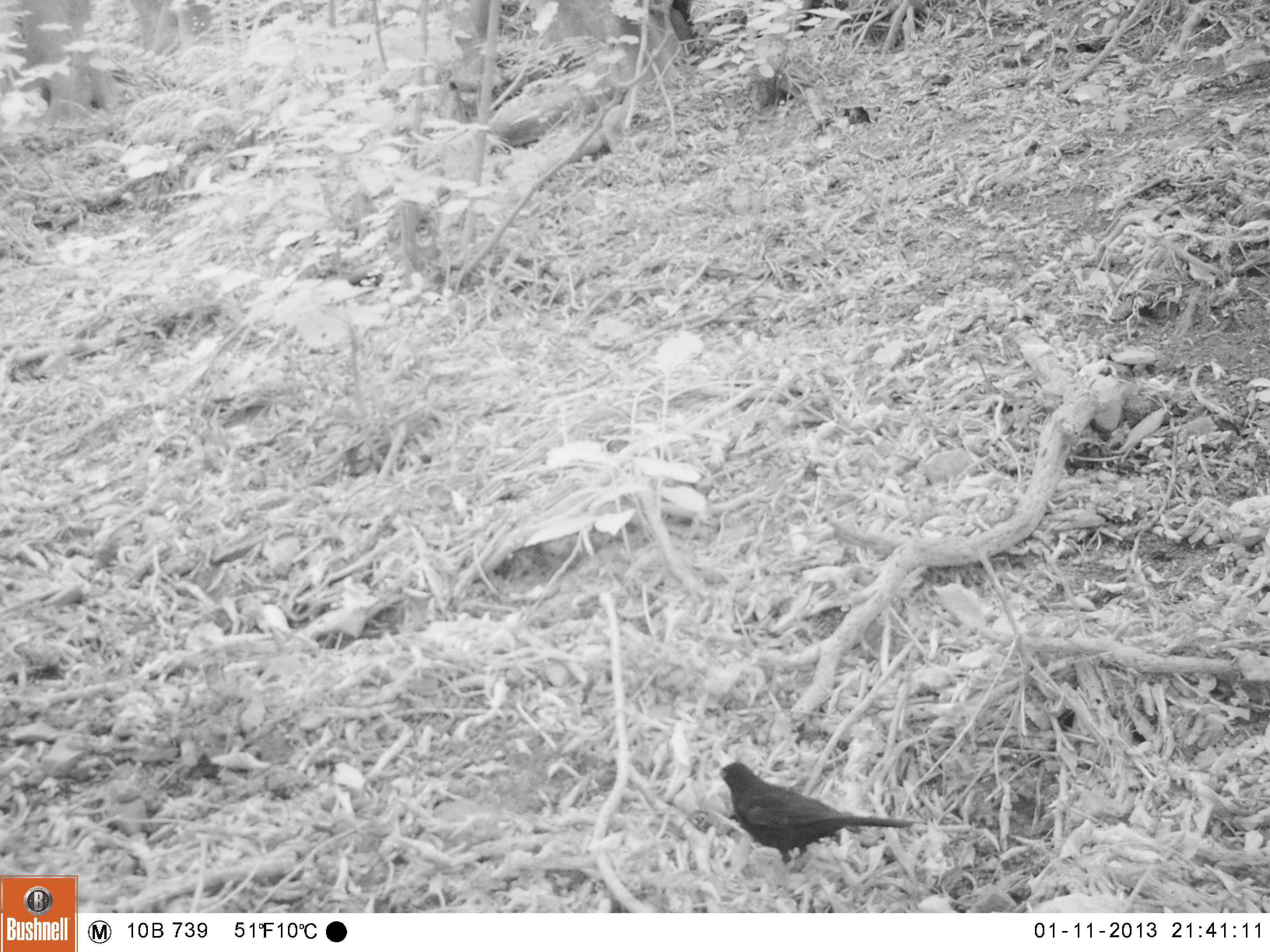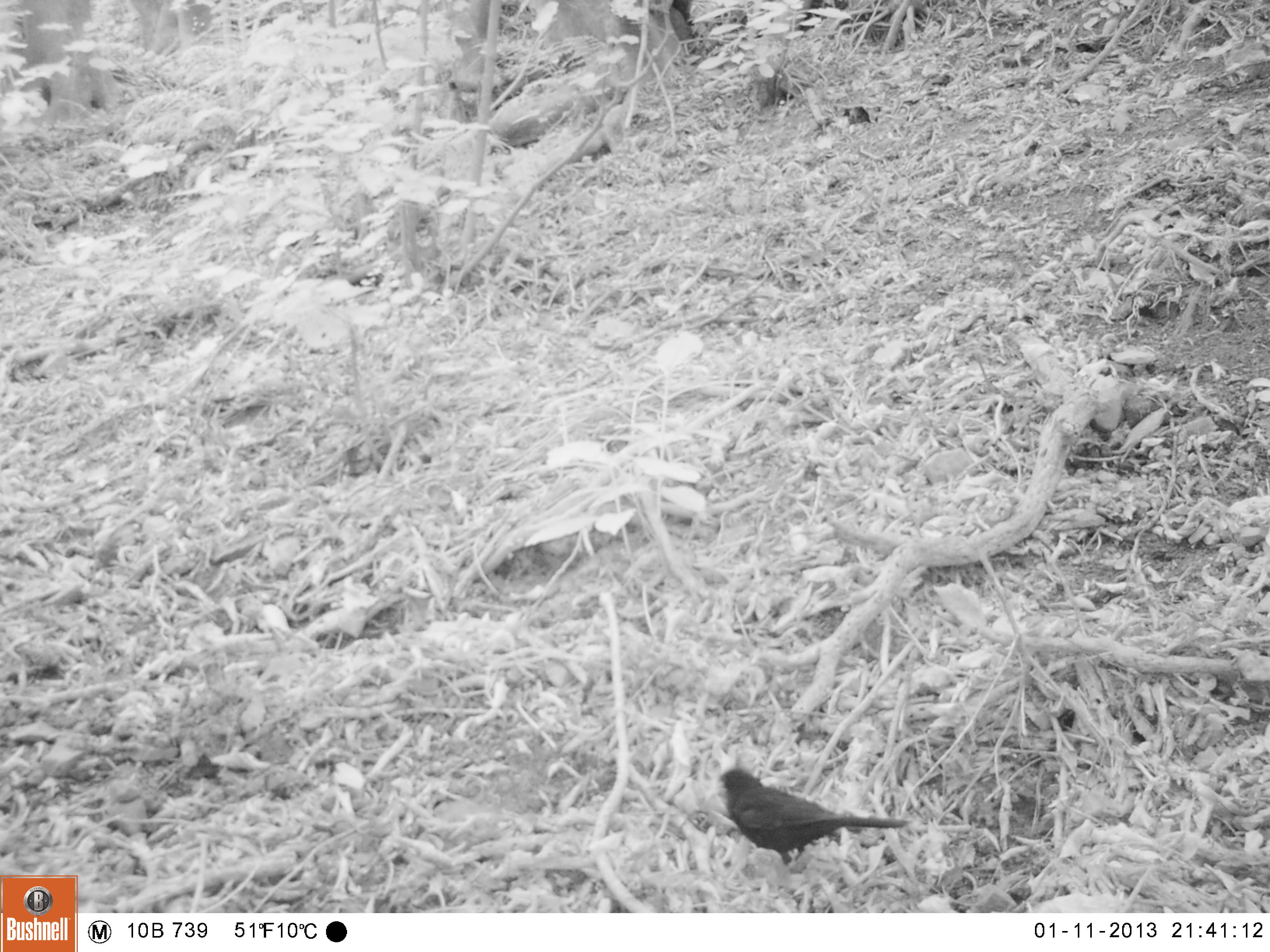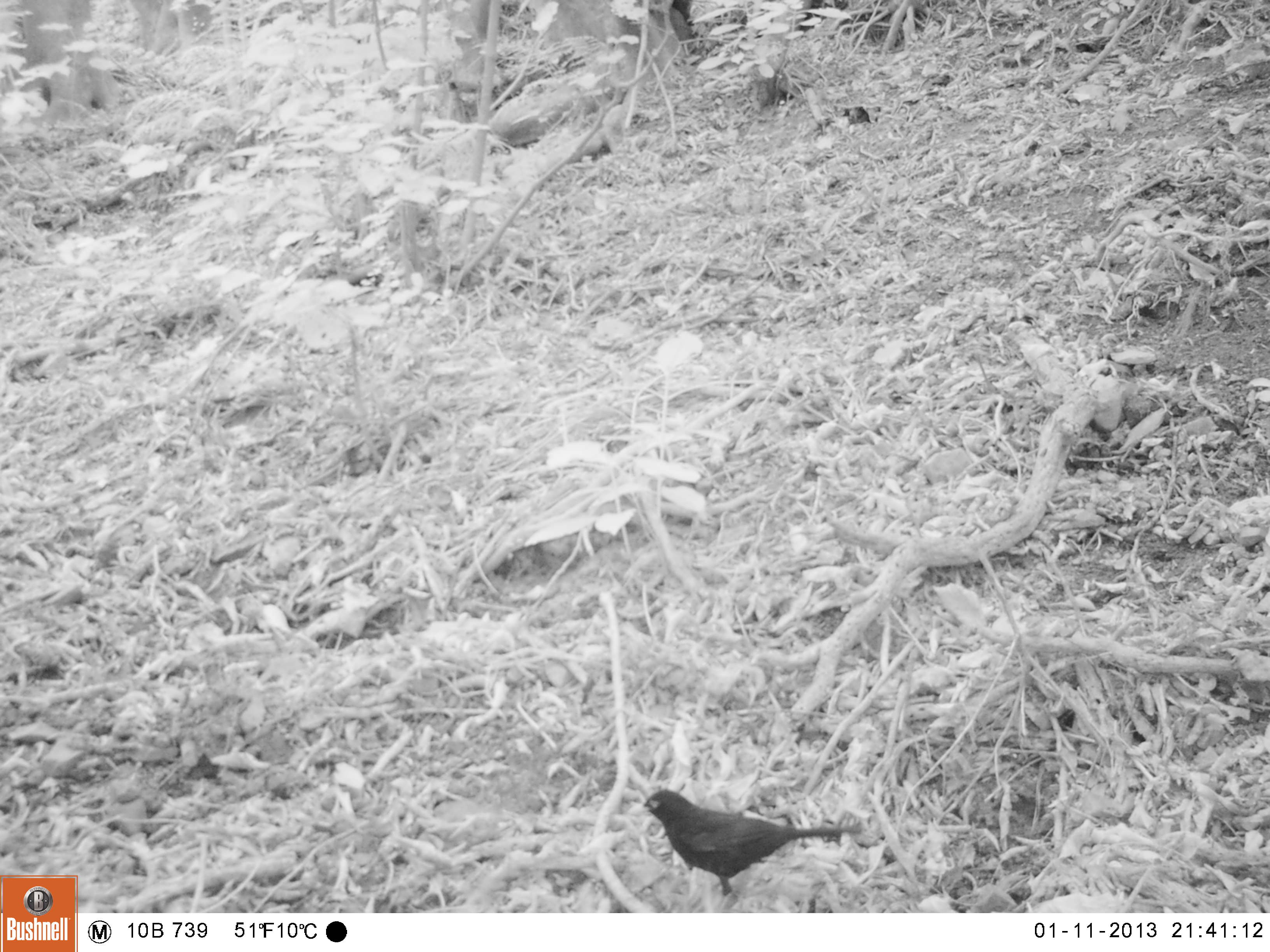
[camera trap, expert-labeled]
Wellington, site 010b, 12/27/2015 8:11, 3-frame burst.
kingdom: Animalia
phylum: Chordata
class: Aves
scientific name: Aves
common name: bird